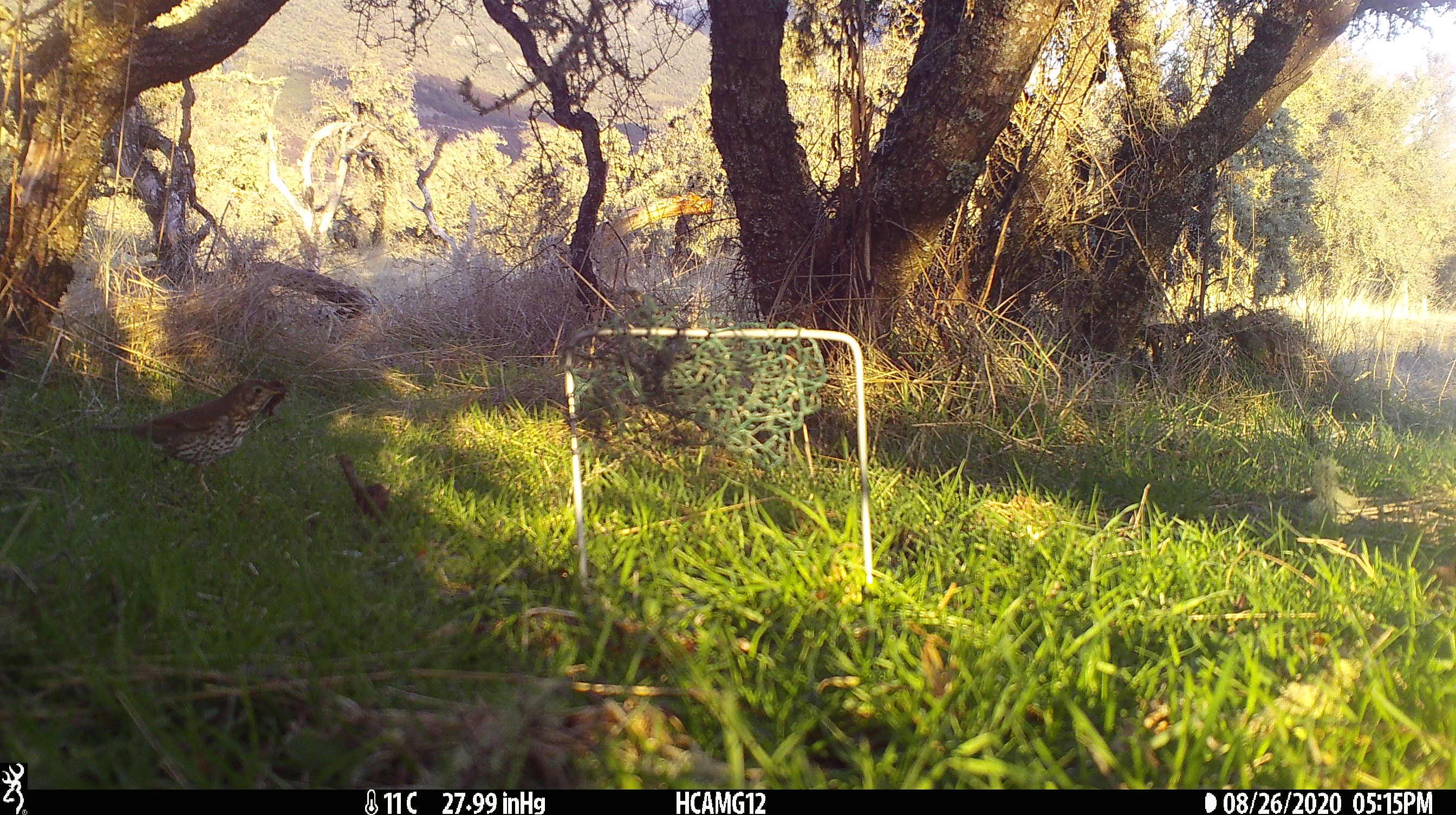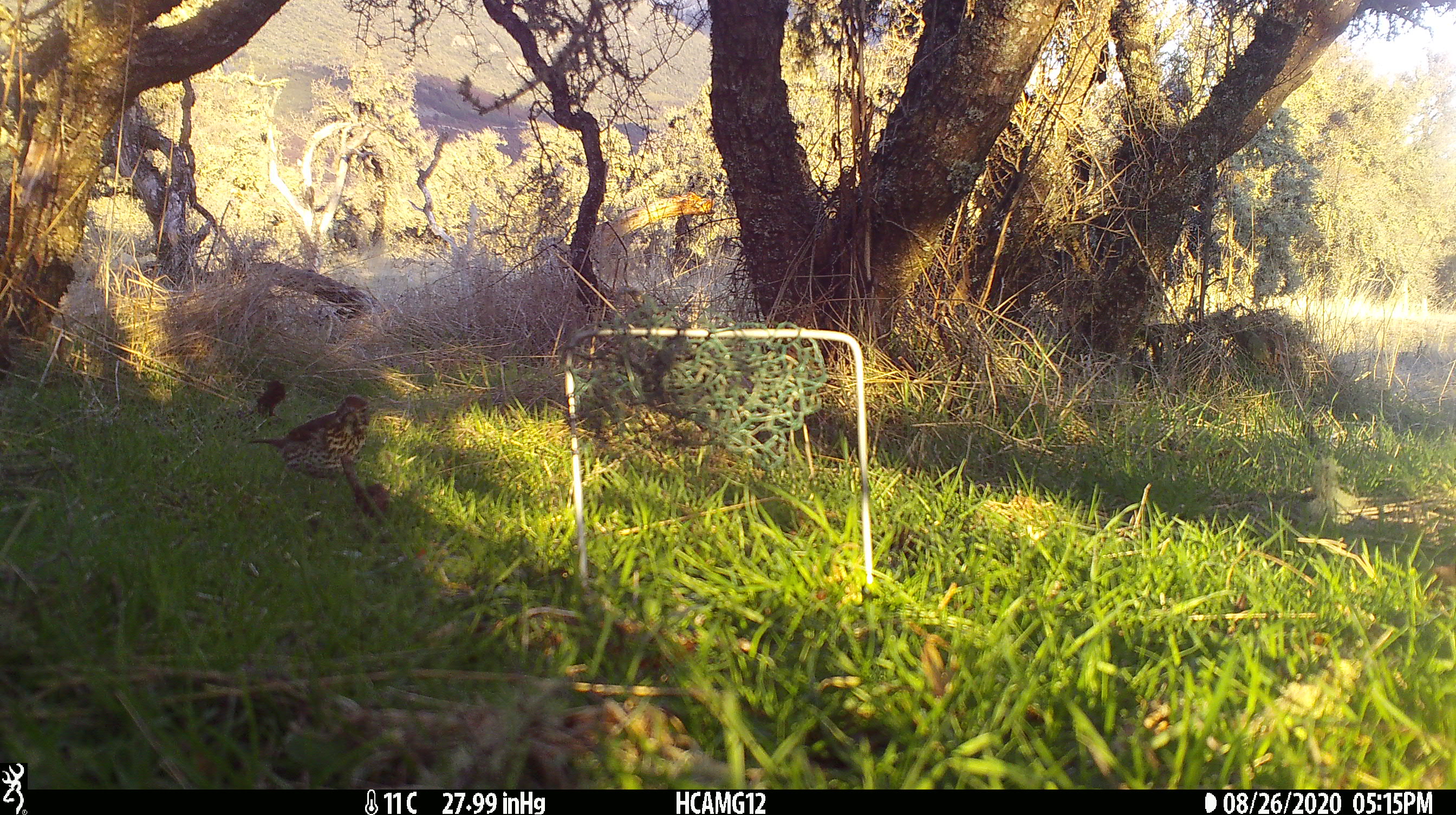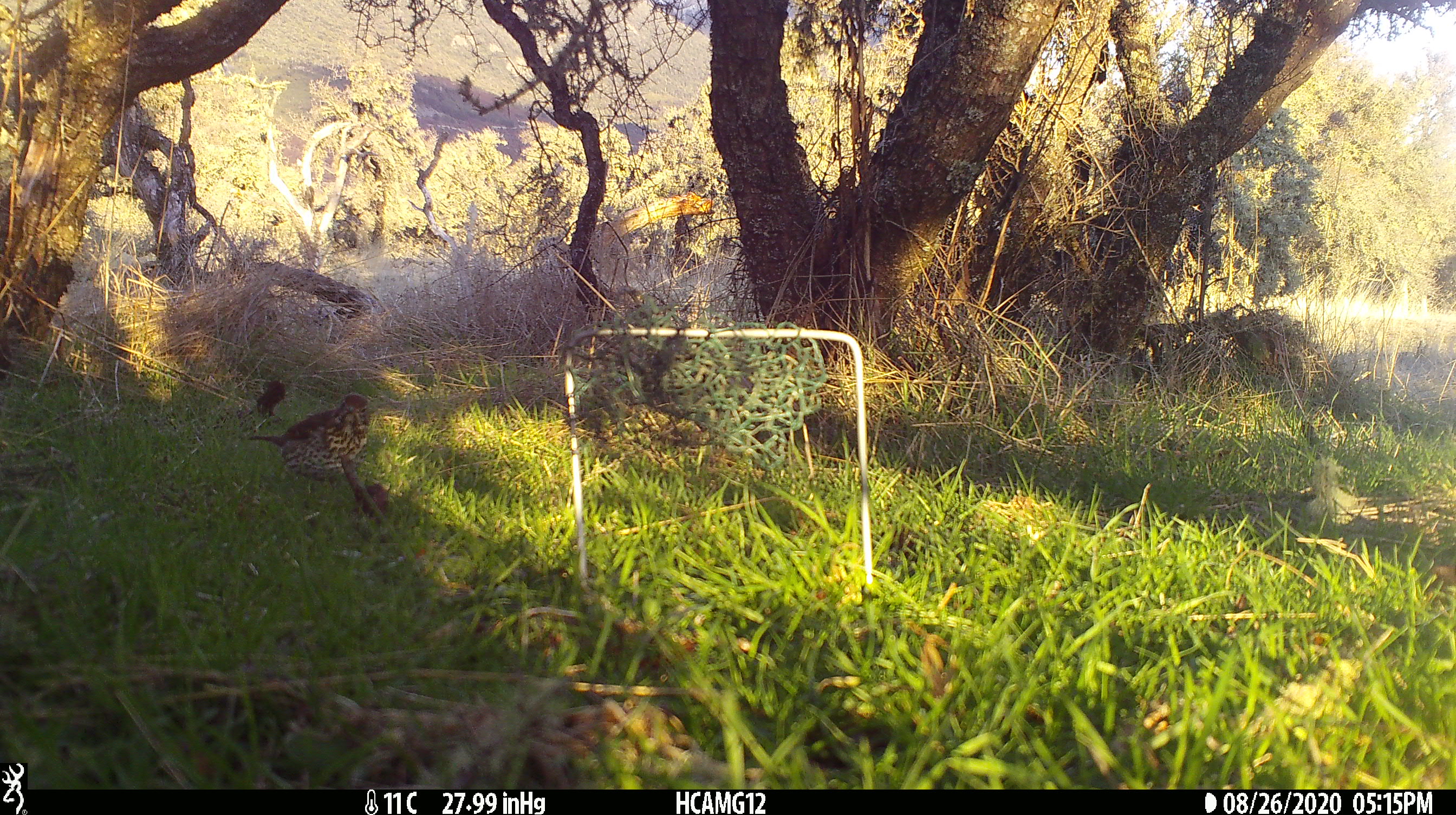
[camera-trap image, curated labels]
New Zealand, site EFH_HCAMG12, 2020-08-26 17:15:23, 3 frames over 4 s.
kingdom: Animalia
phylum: Chordata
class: Aves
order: Passeriformes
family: Turdidae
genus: Turdus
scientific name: Turdus philomelos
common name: song thrush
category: thrush